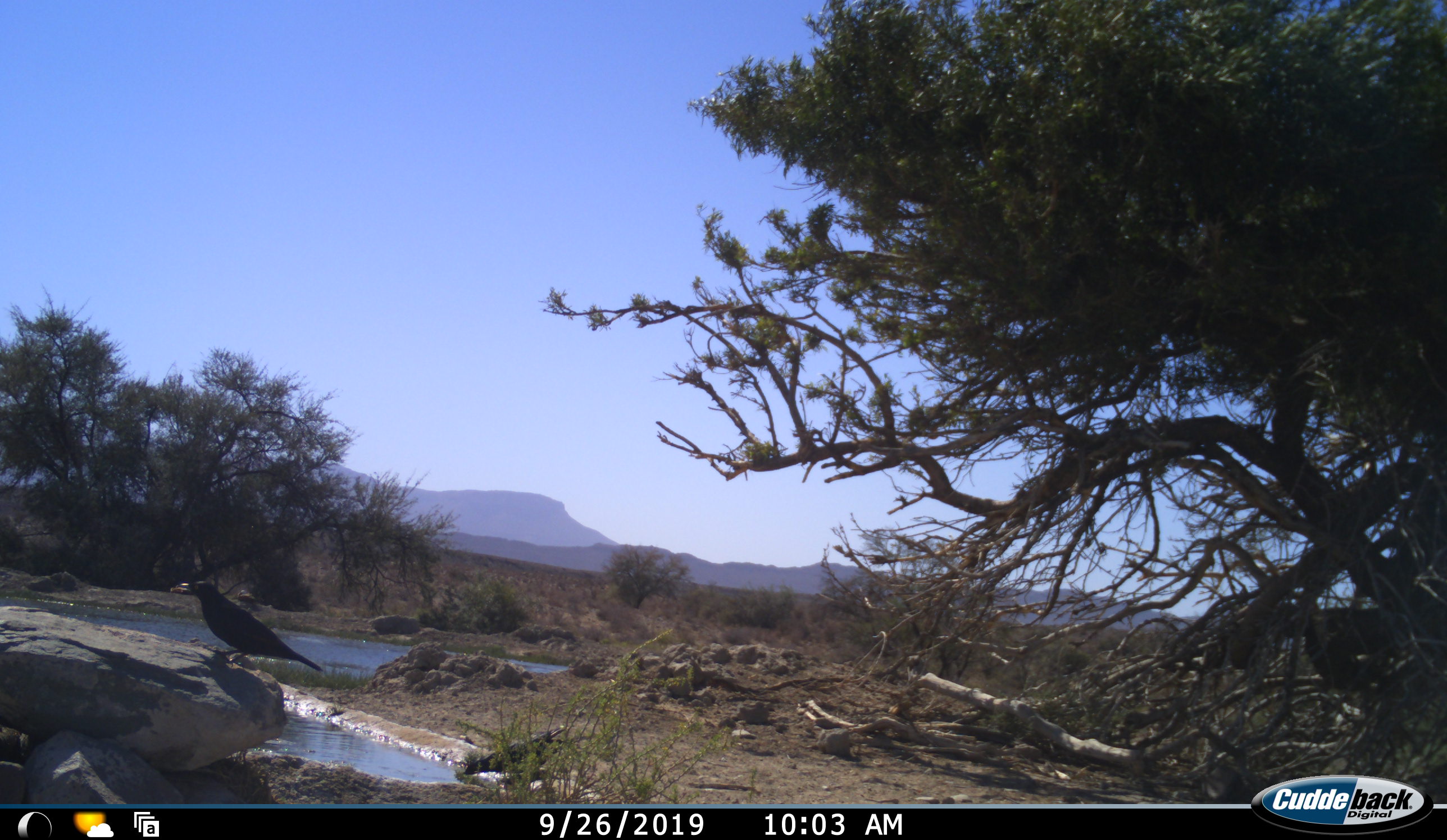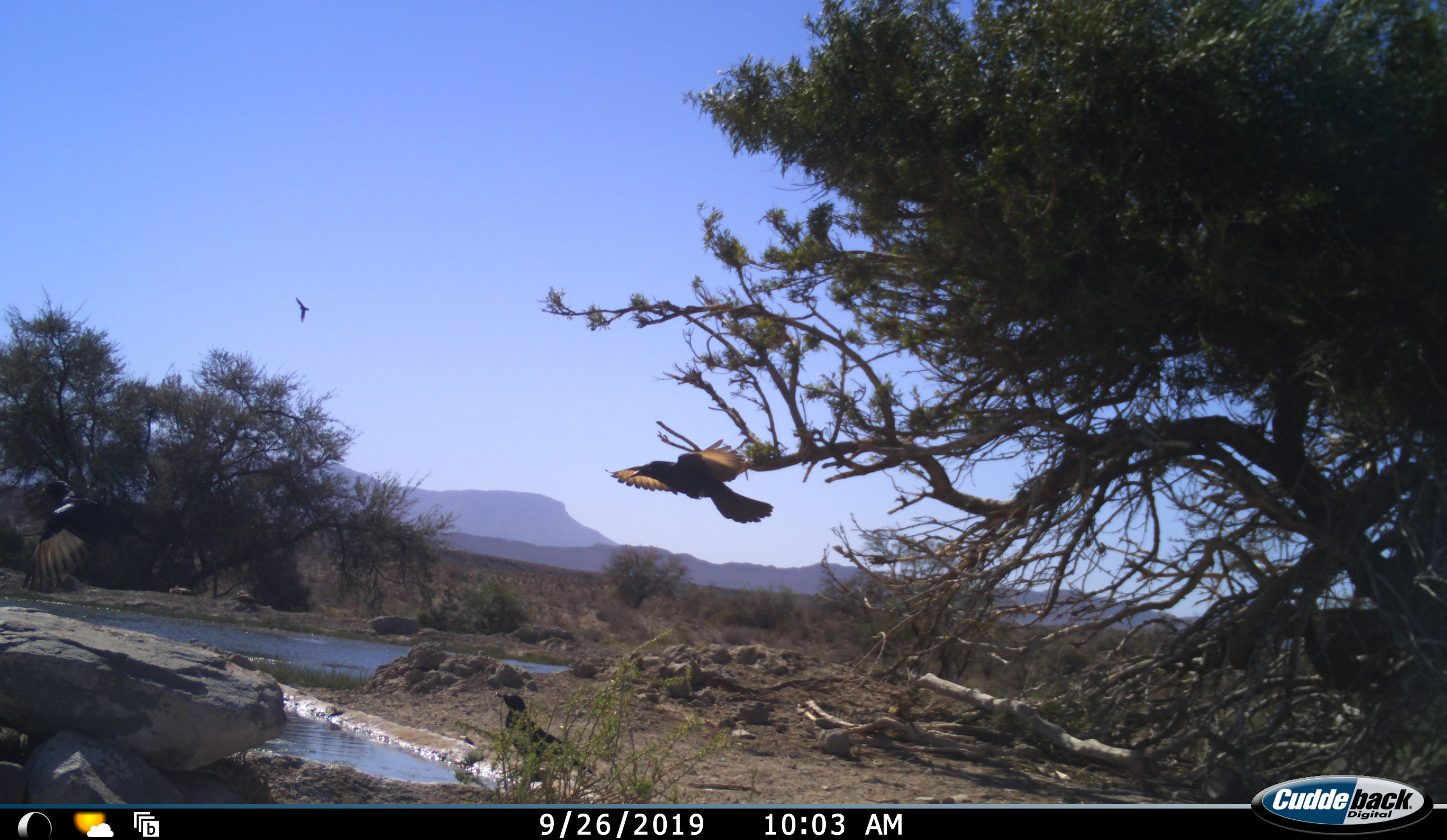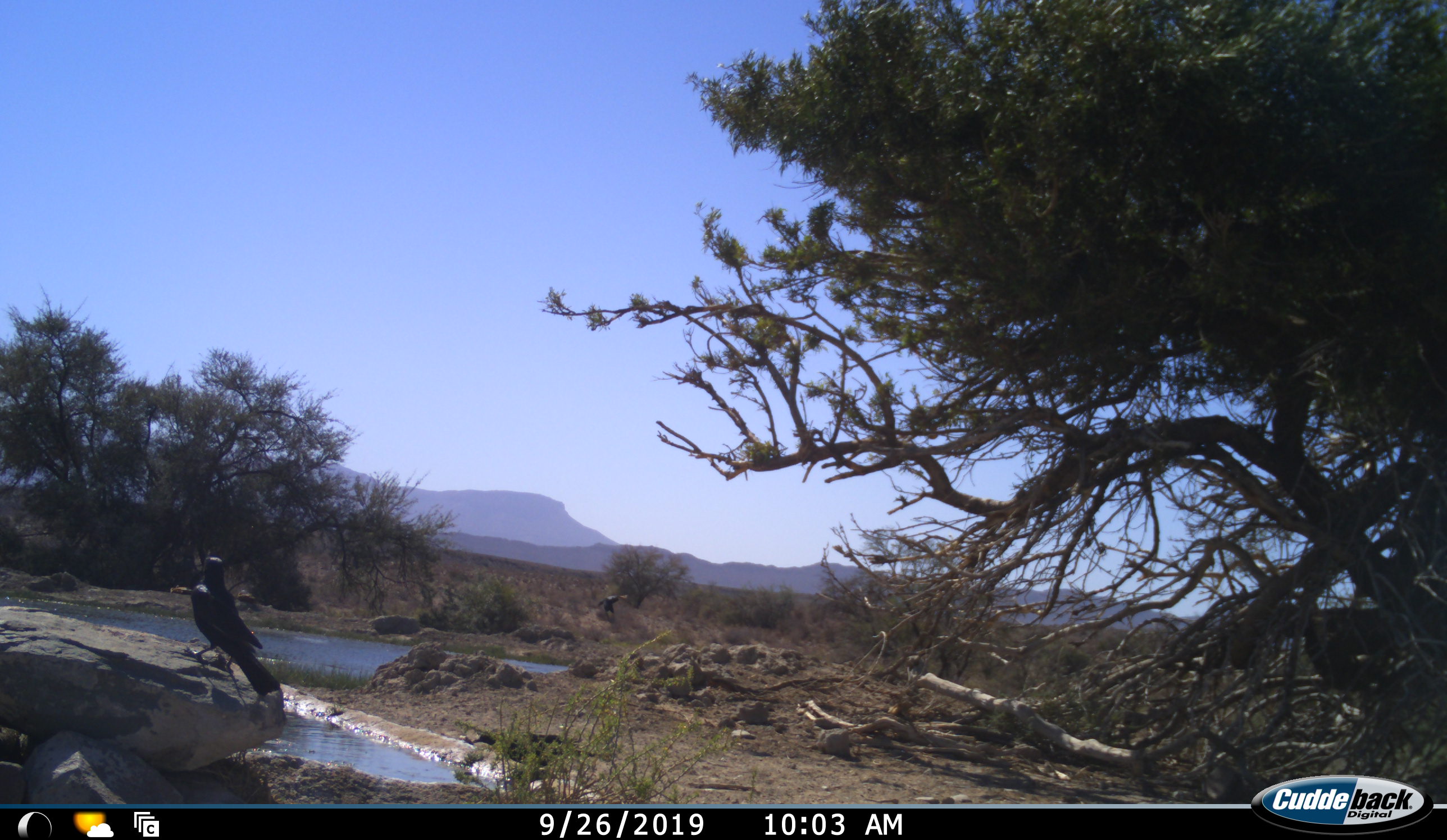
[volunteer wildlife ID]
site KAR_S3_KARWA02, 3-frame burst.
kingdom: Animalia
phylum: Chordata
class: Aves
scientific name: Aves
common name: bird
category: birdother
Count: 4.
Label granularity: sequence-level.